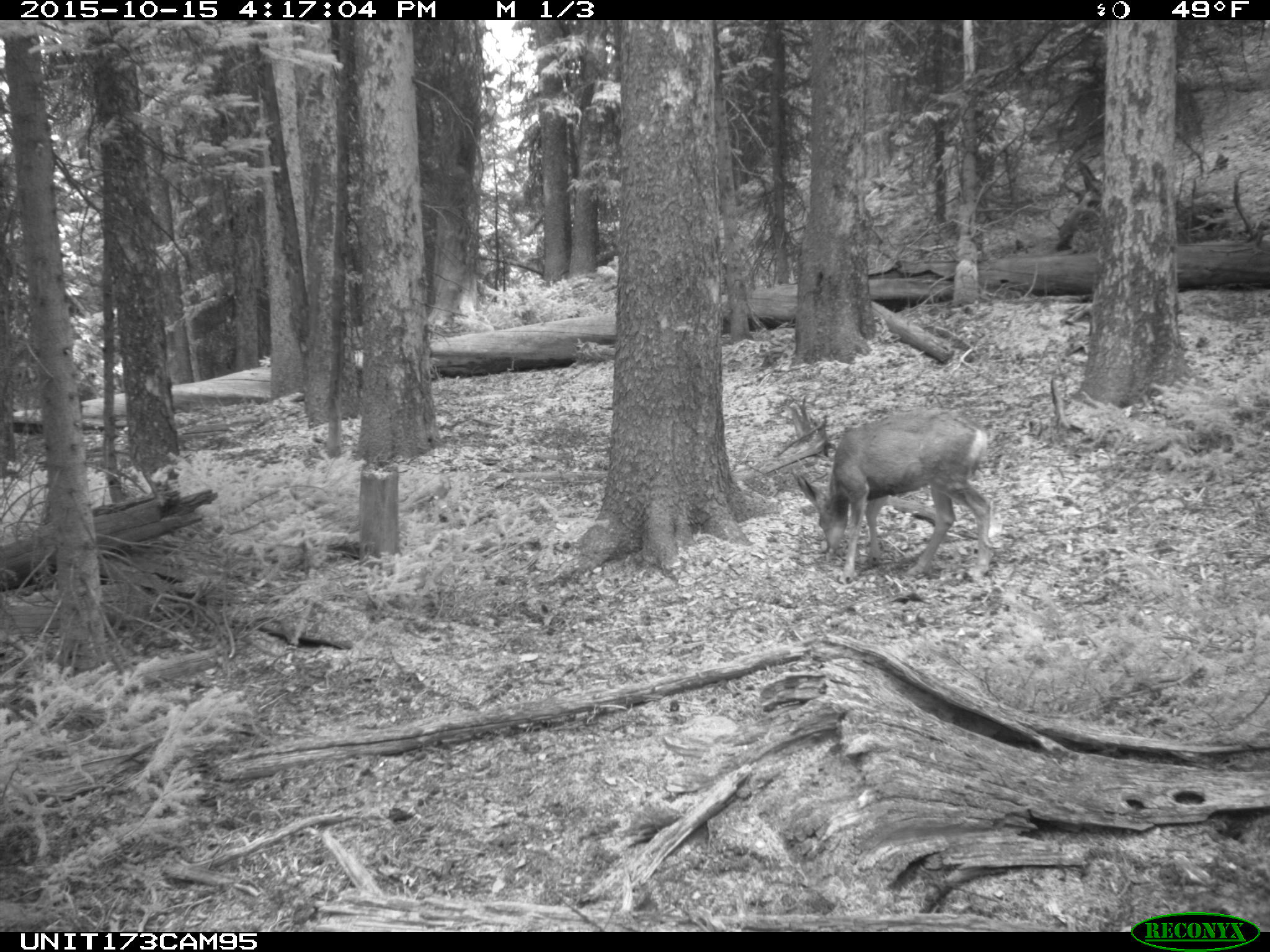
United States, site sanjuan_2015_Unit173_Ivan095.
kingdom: Animalia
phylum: Chordata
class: Mammalia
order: Artiodactyla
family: Cervidae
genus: Odocoileus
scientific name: Odocoileus hemionus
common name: mule deer